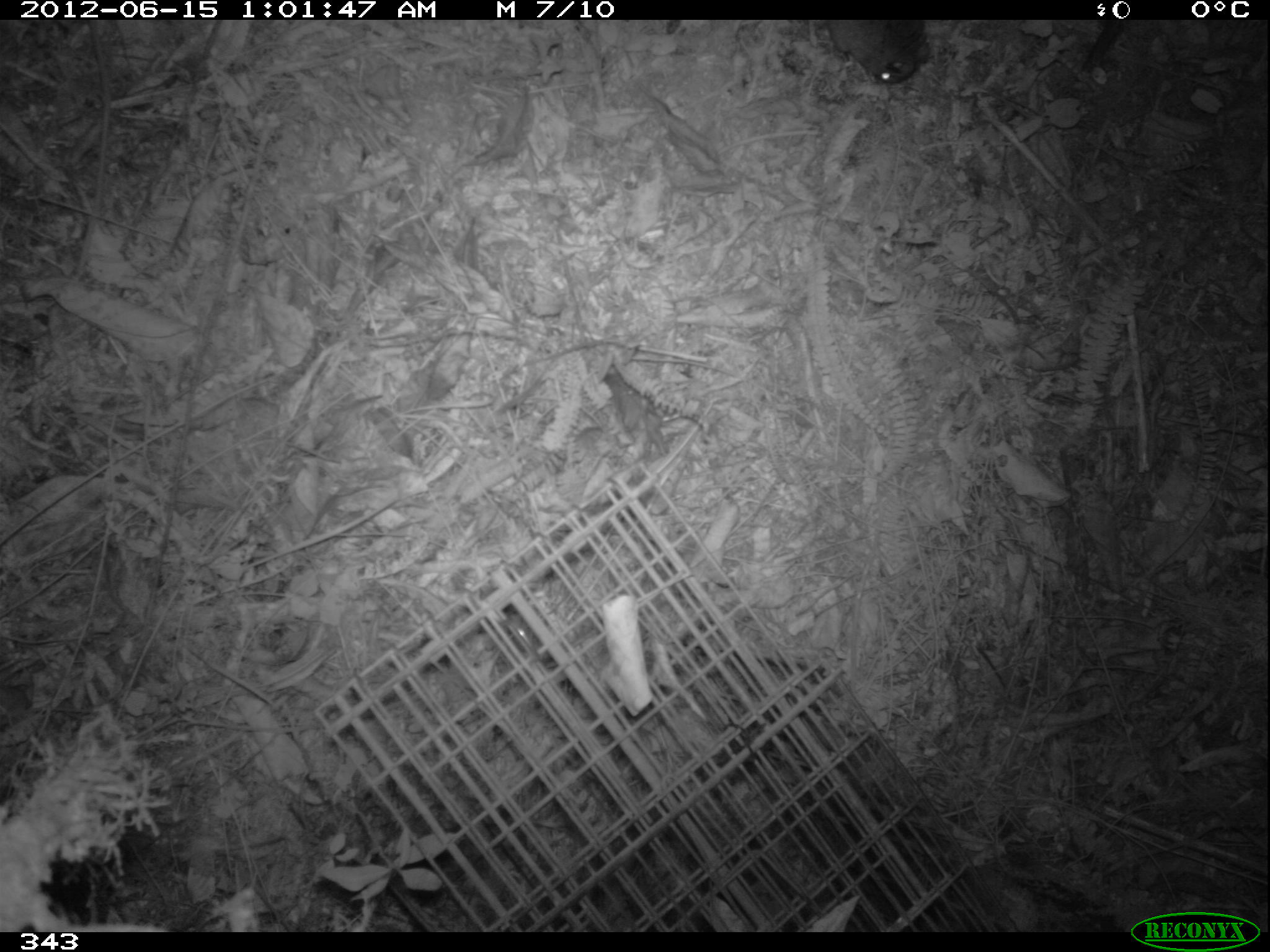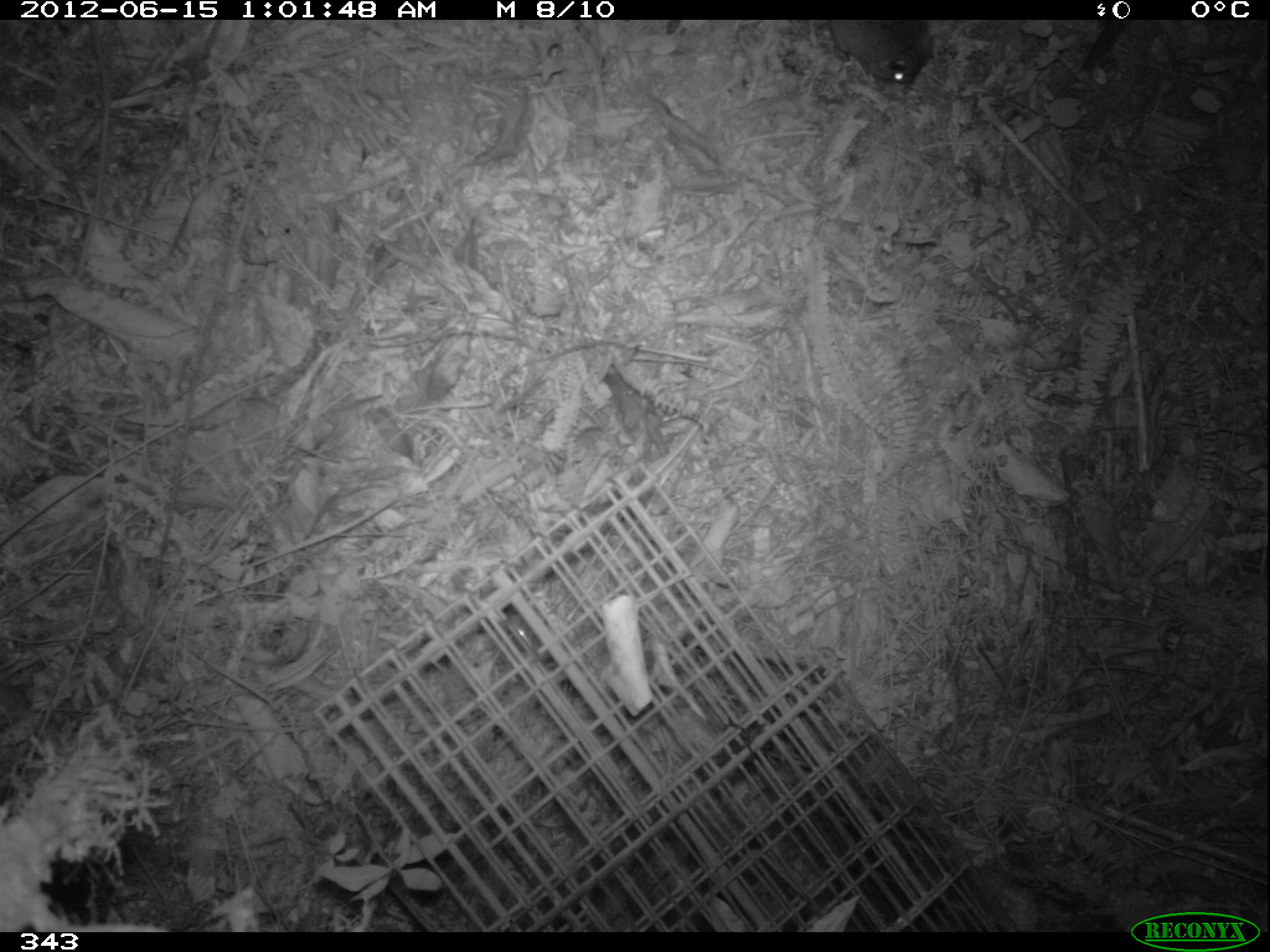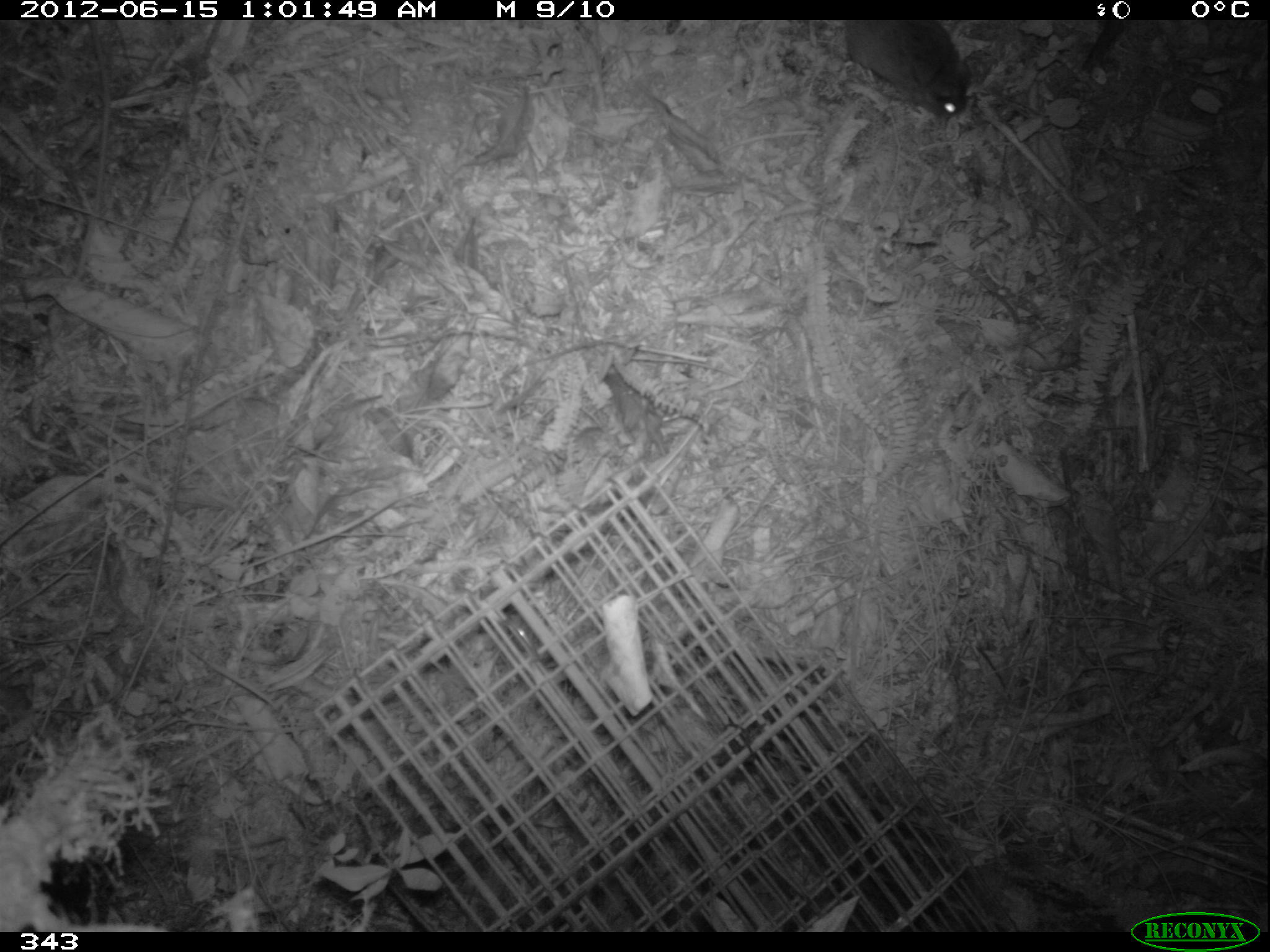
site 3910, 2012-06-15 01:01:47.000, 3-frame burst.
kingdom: Animalia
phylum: Chordata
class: Mammalia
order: Rodentia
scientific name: Rodentia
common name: rodents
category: unknown rodent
Unknown rodent (rodents) (Rodentia).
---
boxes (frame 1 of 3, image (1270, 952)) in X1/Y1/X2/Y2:
unknown rodent: 824/20/931/85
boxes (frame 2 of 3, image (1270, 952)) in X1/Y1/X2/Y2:
unknown rodent: 828/20/934/88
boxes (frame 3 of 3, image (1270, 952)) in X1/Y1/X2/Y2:
unknown rodent: 844/20/970/120